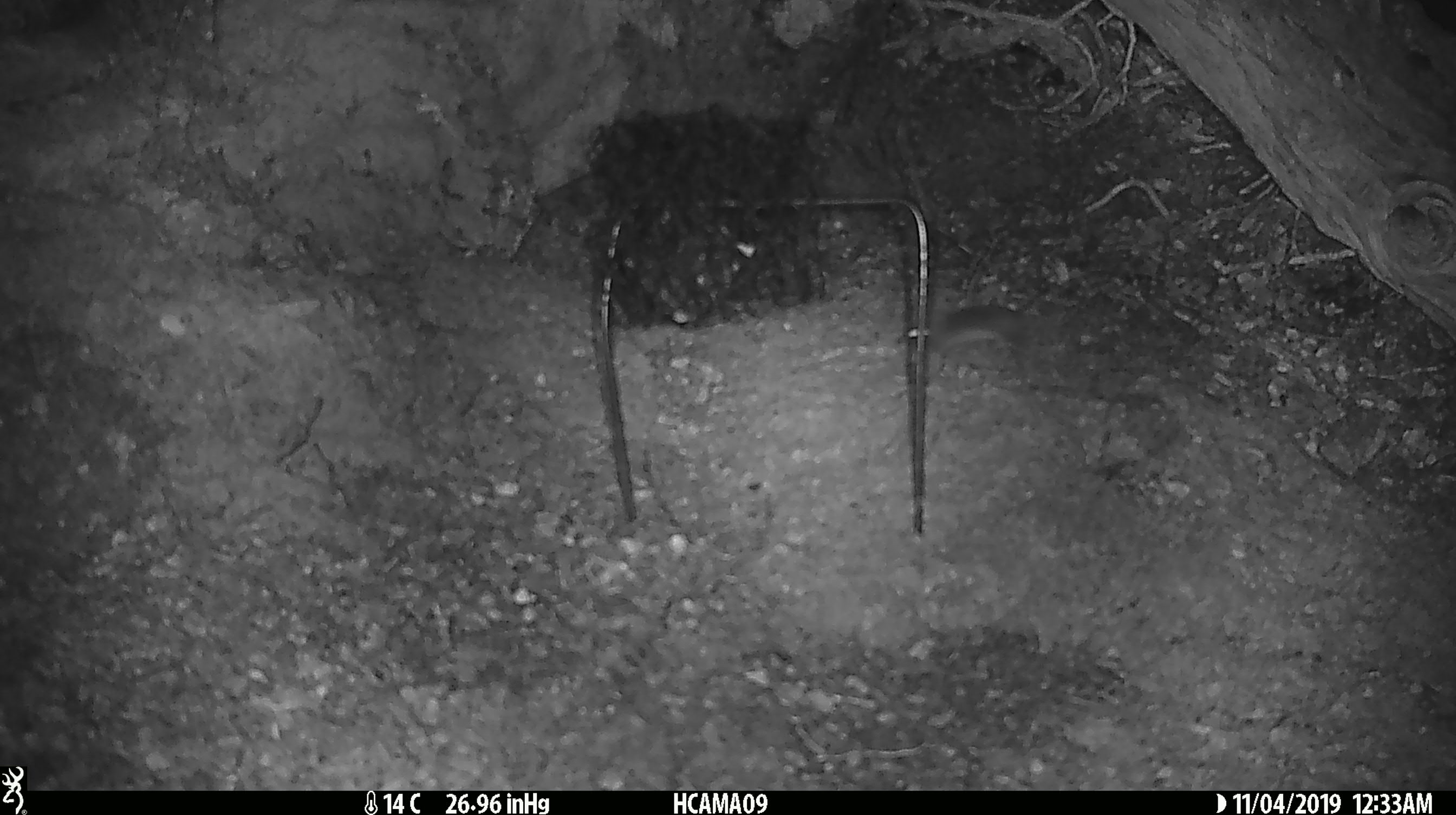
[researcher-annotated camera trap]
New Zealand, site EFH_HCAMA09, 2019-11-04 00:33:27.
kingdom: Animalia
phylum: Chordata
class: Mammalia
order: Rodentia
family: Muridae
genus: Mus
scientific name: Mus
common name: mouse